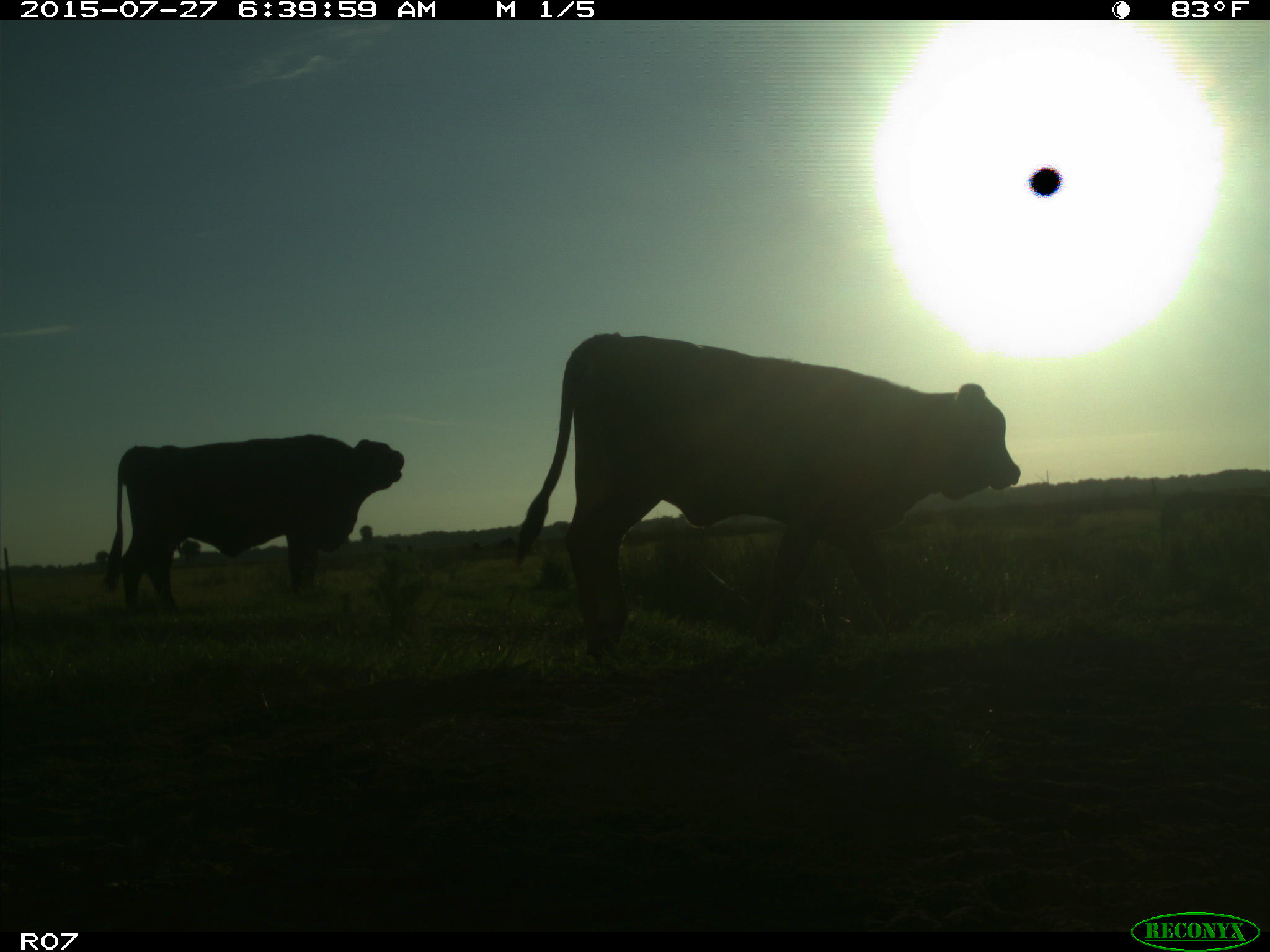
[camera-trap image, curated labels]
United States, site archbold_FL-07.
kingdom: Animalia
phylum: Chordata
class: Mammalia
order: Artiodactyla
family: Bovidae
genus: Bos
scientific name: Bos taurus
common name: domestic cow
Bos taurus (domestic cow).